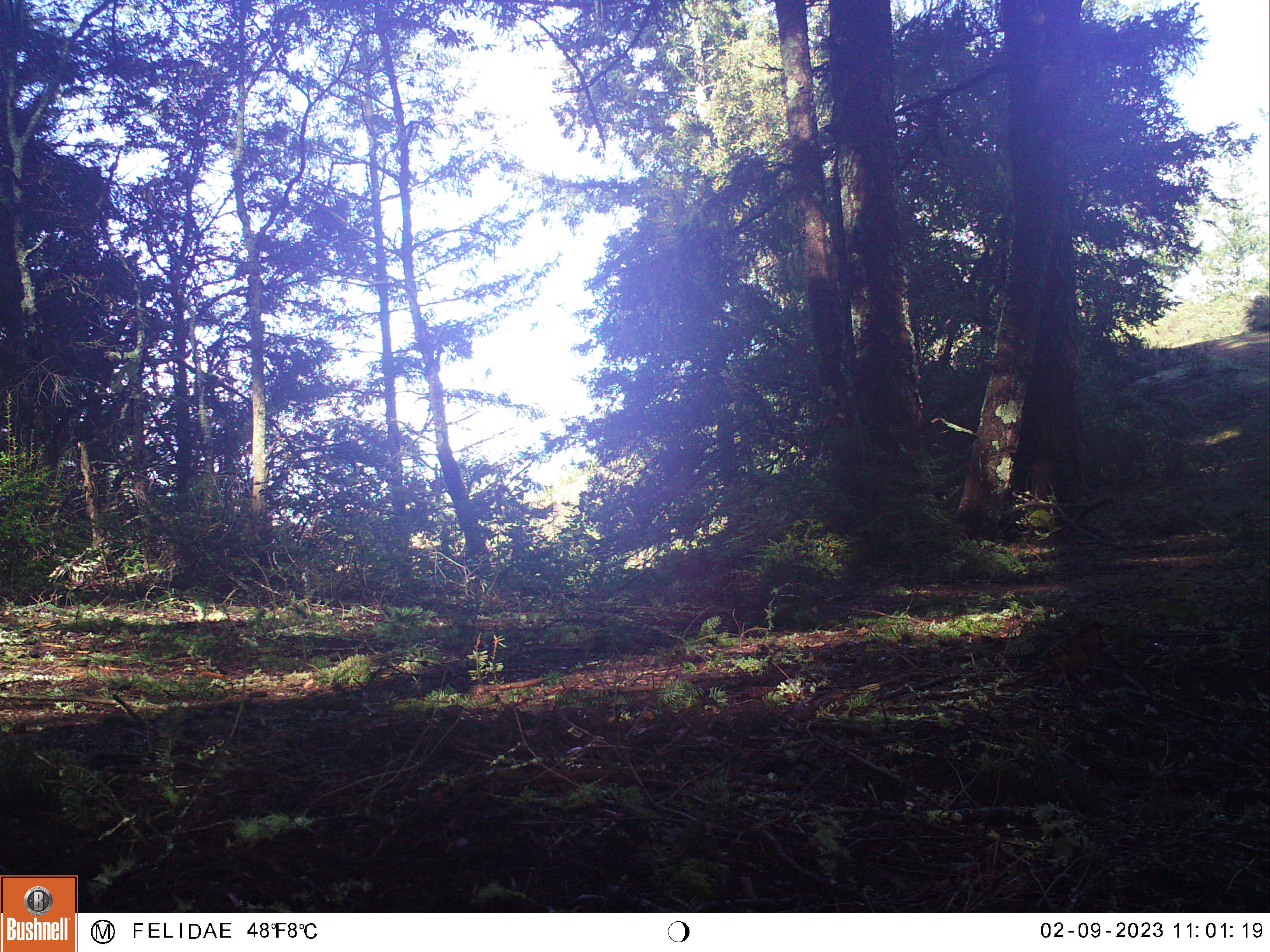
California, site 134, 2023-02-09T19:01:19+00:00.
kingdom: Animalia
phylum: Chordata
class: Aves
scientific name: Aves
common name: bird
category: unknown bird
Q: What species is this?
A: Unknown bird (bird) (Aves).